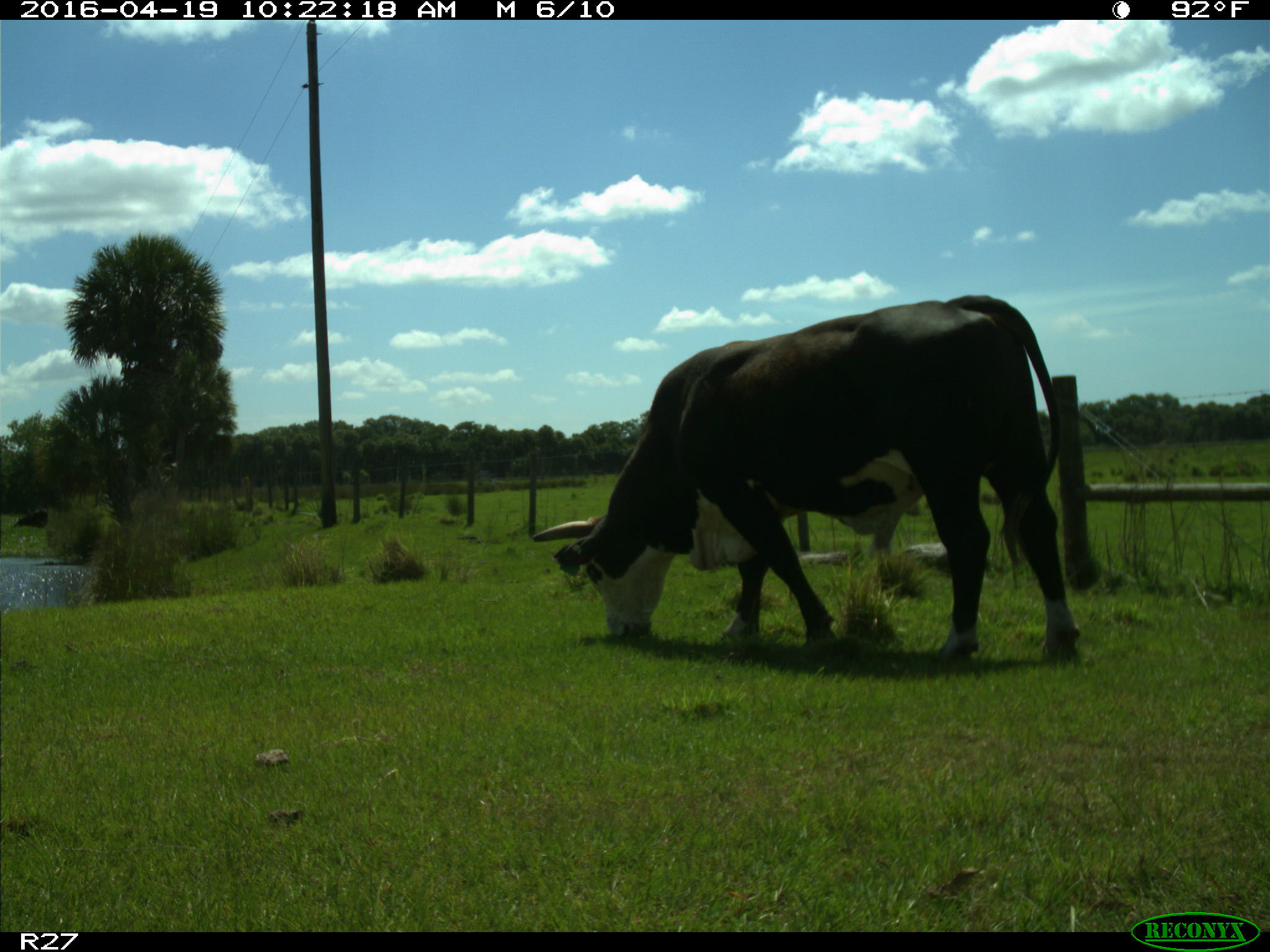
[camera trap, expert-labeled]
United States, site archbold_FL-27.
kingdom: Animalia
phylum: Chordata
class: Mammalia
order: Artiodactyla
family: Bovidae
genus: Bos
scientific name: Bos taurus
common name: domestic cow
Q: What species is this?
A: Bos taurus (domestic cow).